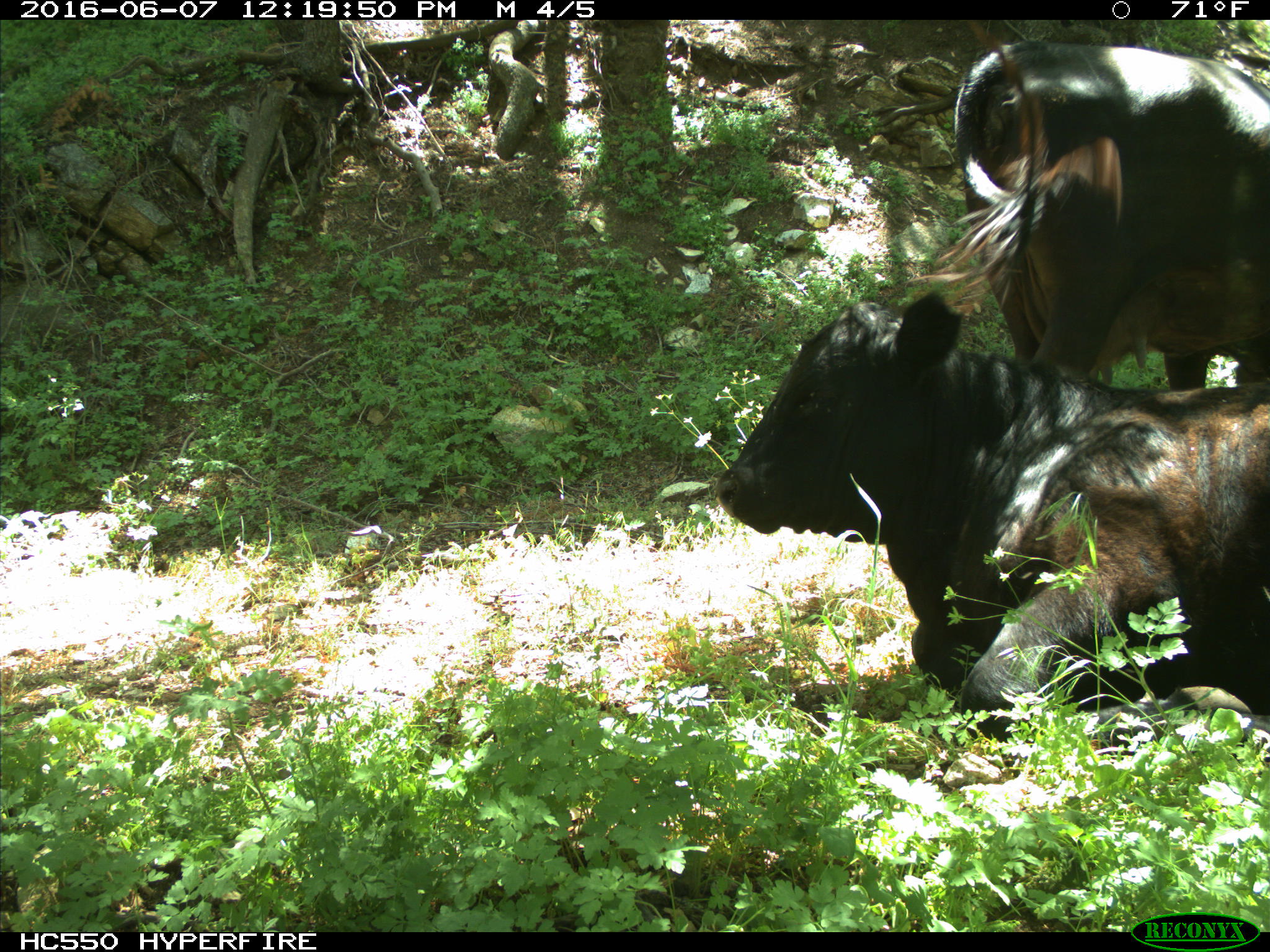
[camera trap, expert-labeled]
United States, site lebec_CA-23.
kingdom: Animalia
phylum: Chordata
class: Mammalia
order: Artiodactyla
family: Bovidae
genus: Bos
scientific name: Bos taurus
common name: domestic cow